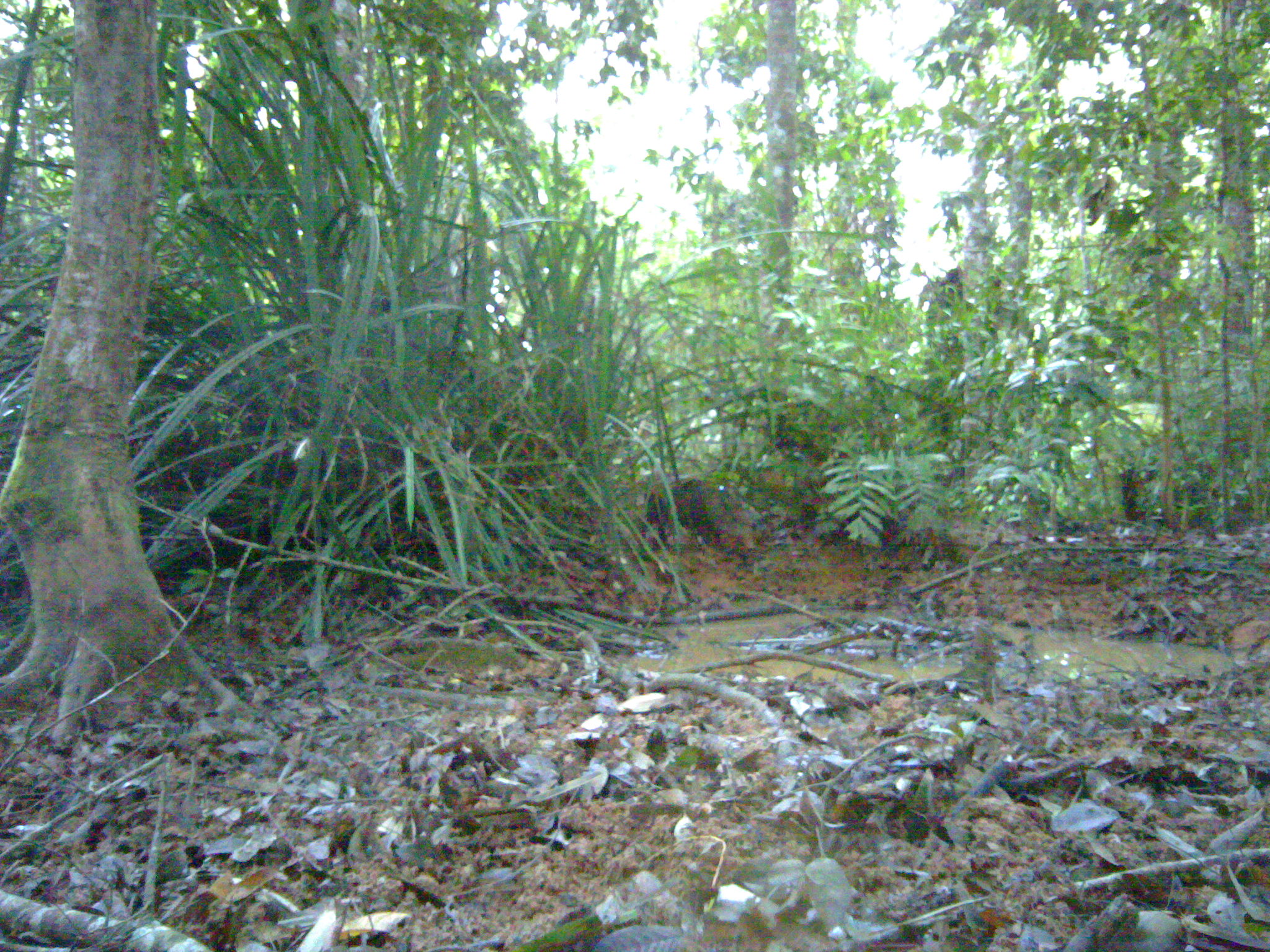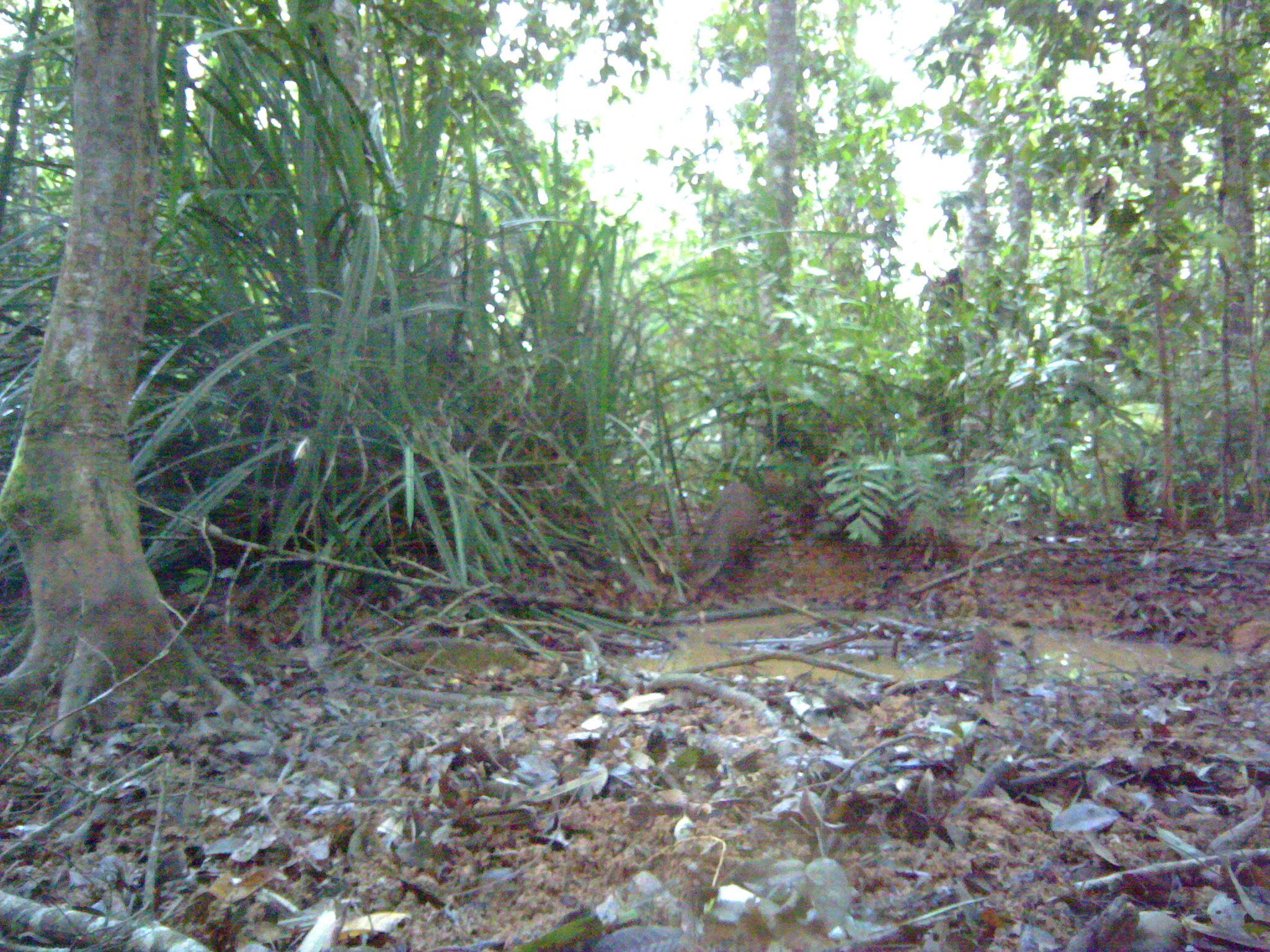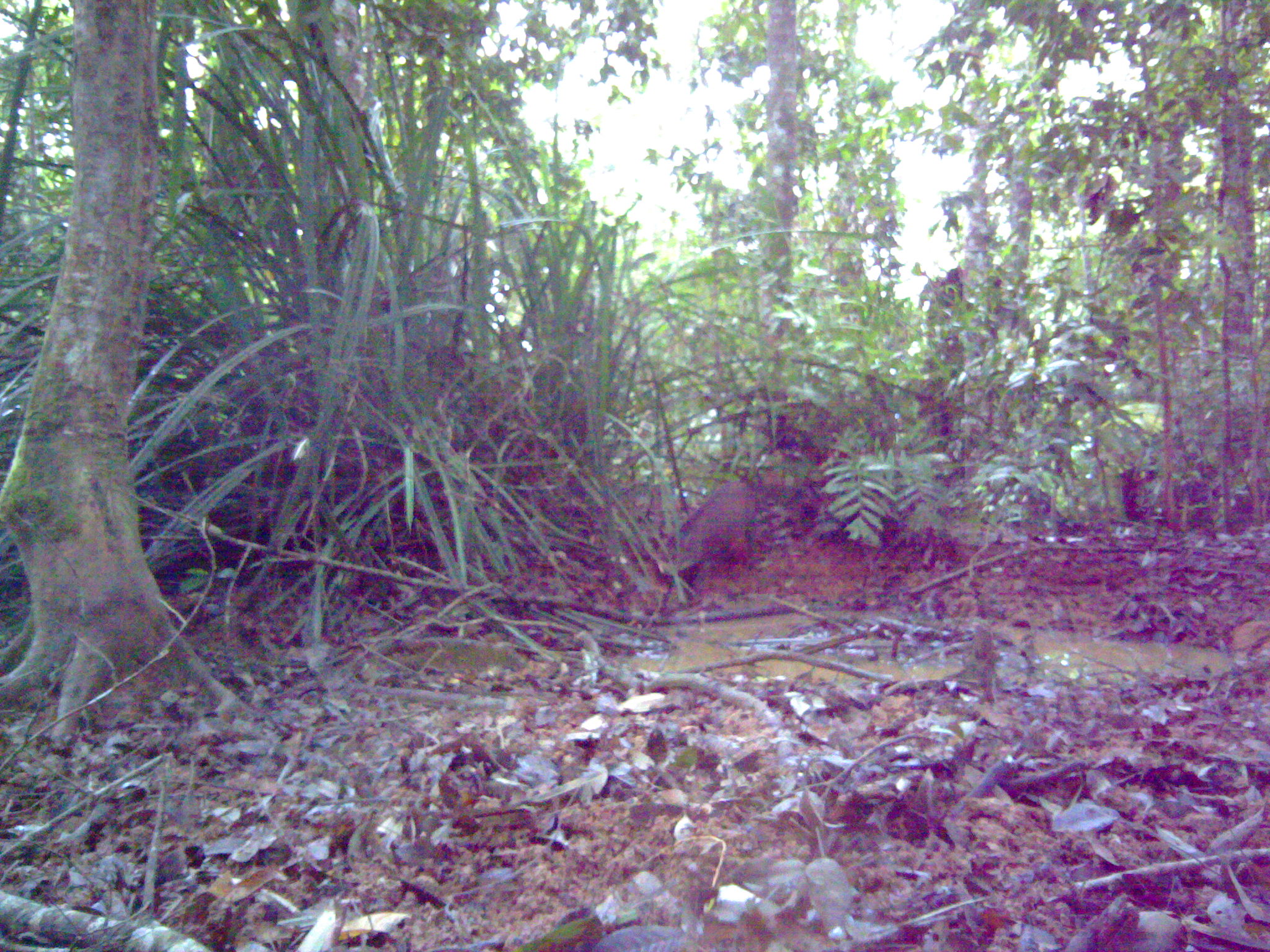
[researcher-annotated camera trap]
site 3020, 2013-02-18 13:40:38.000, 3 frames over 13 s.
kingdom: Animalia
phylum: Chordata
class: Mammalia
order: Artiodactyla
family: Suidae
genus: Sus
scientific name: Sus scrofa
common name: wild boar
Sus scrofa (wild boar), count 1.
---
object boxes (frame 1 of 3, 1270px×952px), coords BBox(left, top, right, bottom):
sus scrofa: BBox(643, 476, 754, 556)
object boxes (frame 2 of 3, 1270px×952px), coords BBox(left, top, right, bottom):
sus scrofa: BBox(683, 478, 760, 596)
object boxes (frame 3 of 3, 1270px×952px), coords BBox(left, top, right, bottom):
sus scrofa: BBox(653, 477, 757, 580)